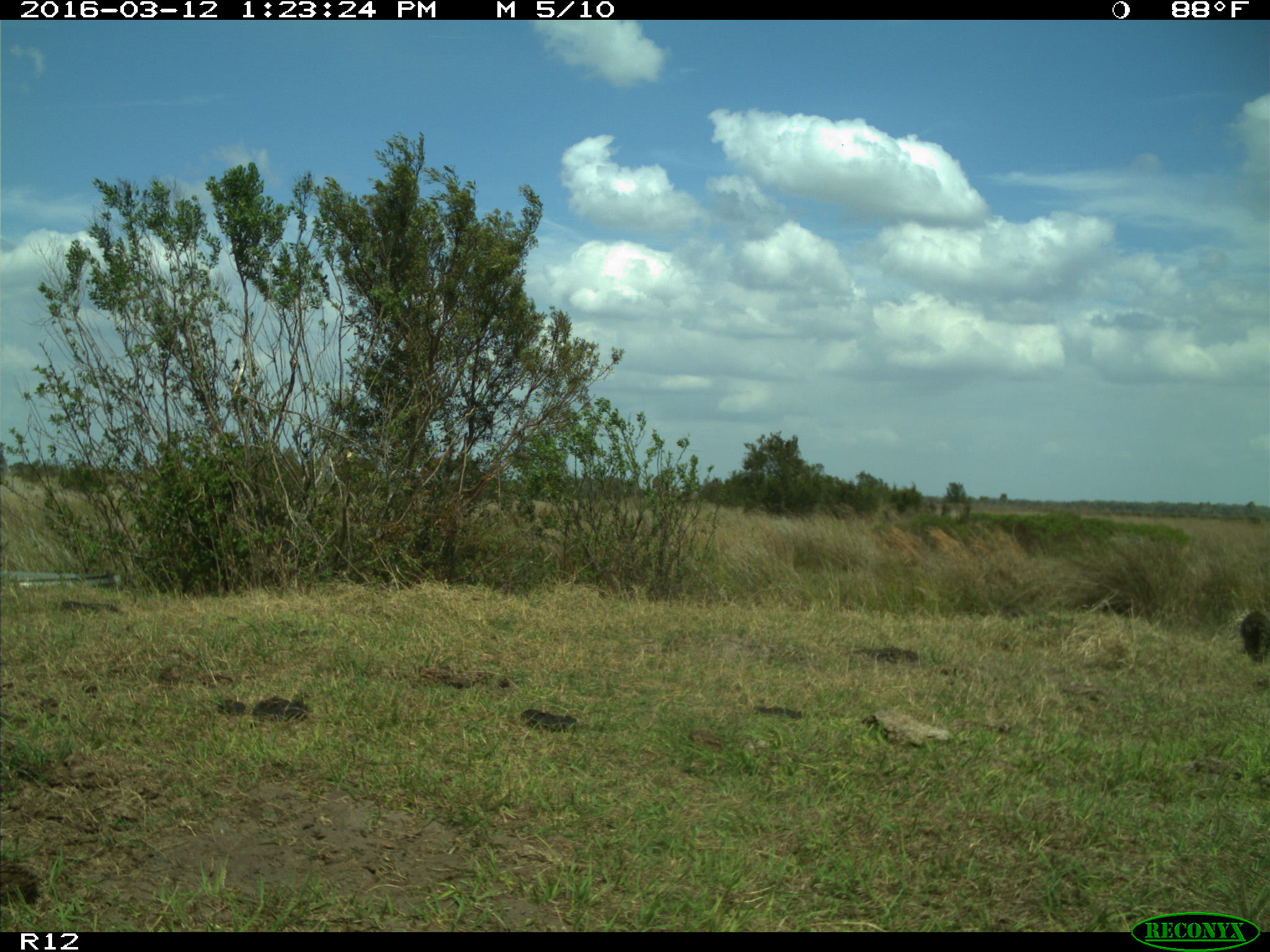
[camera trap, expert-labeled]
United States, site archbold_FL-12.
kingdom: Animalia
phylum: Chordata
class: Mammalia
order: Carnivora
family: Procyonidae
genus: Procyon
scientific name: Procyon lotor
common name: common raccoon